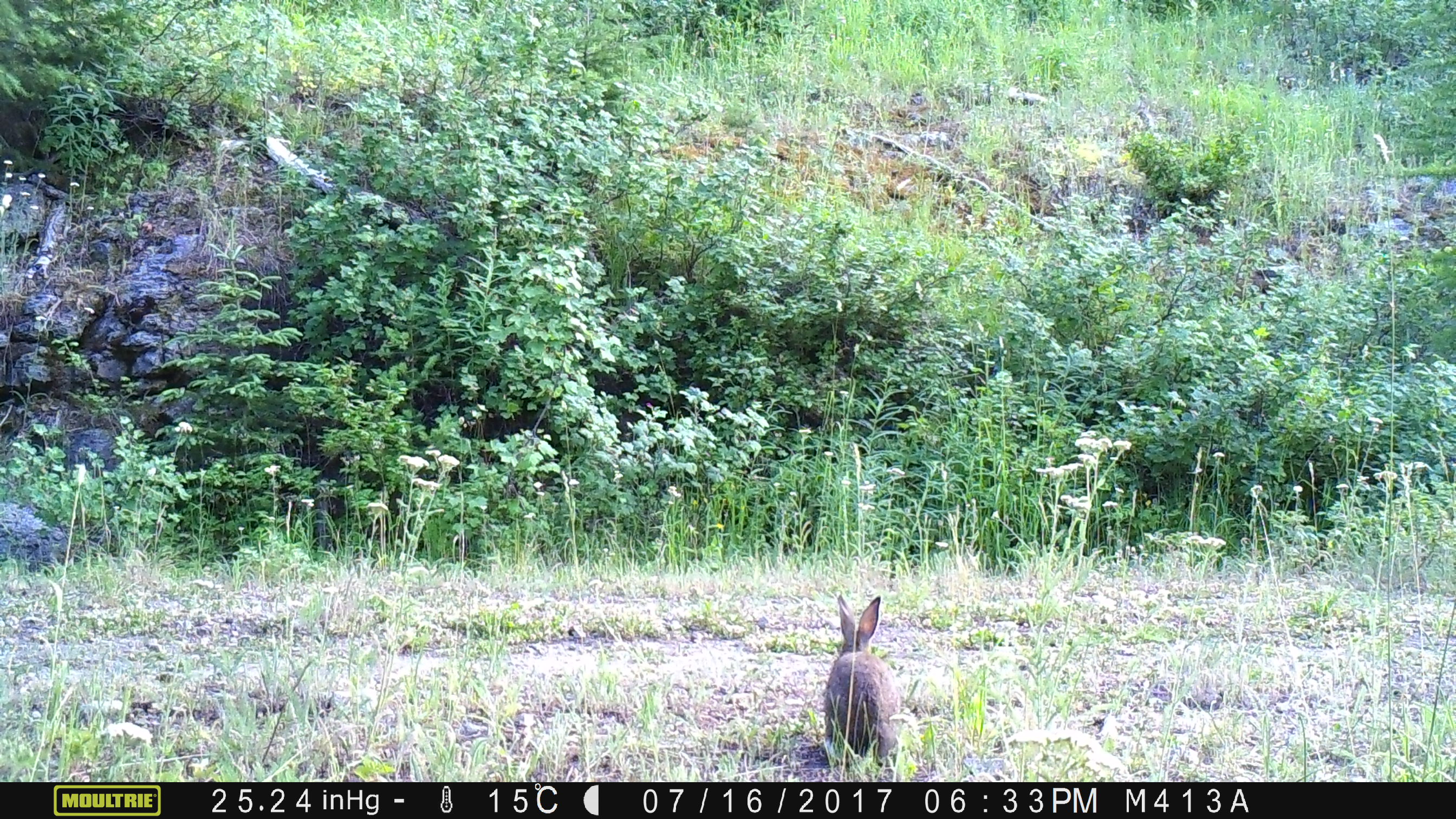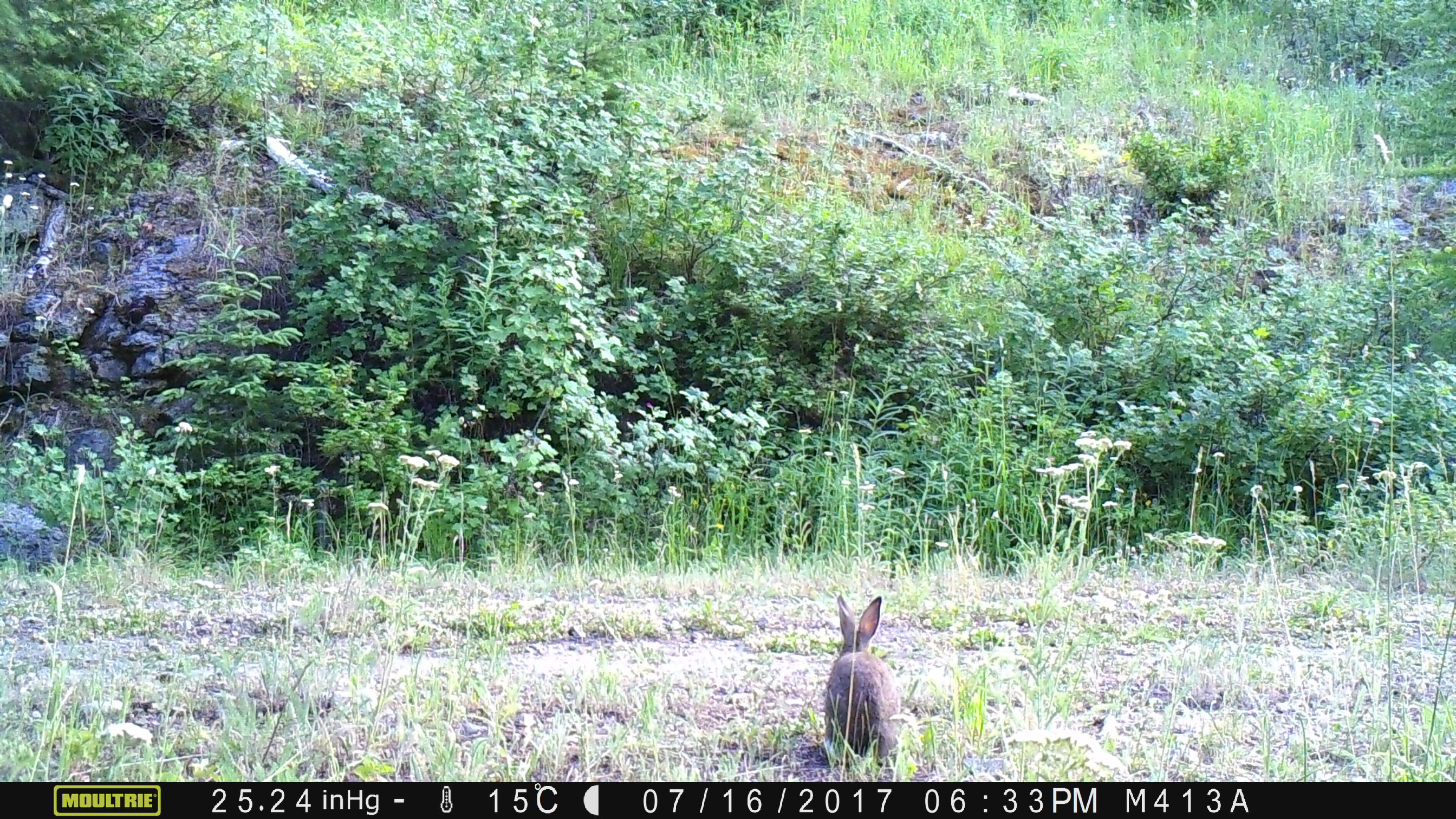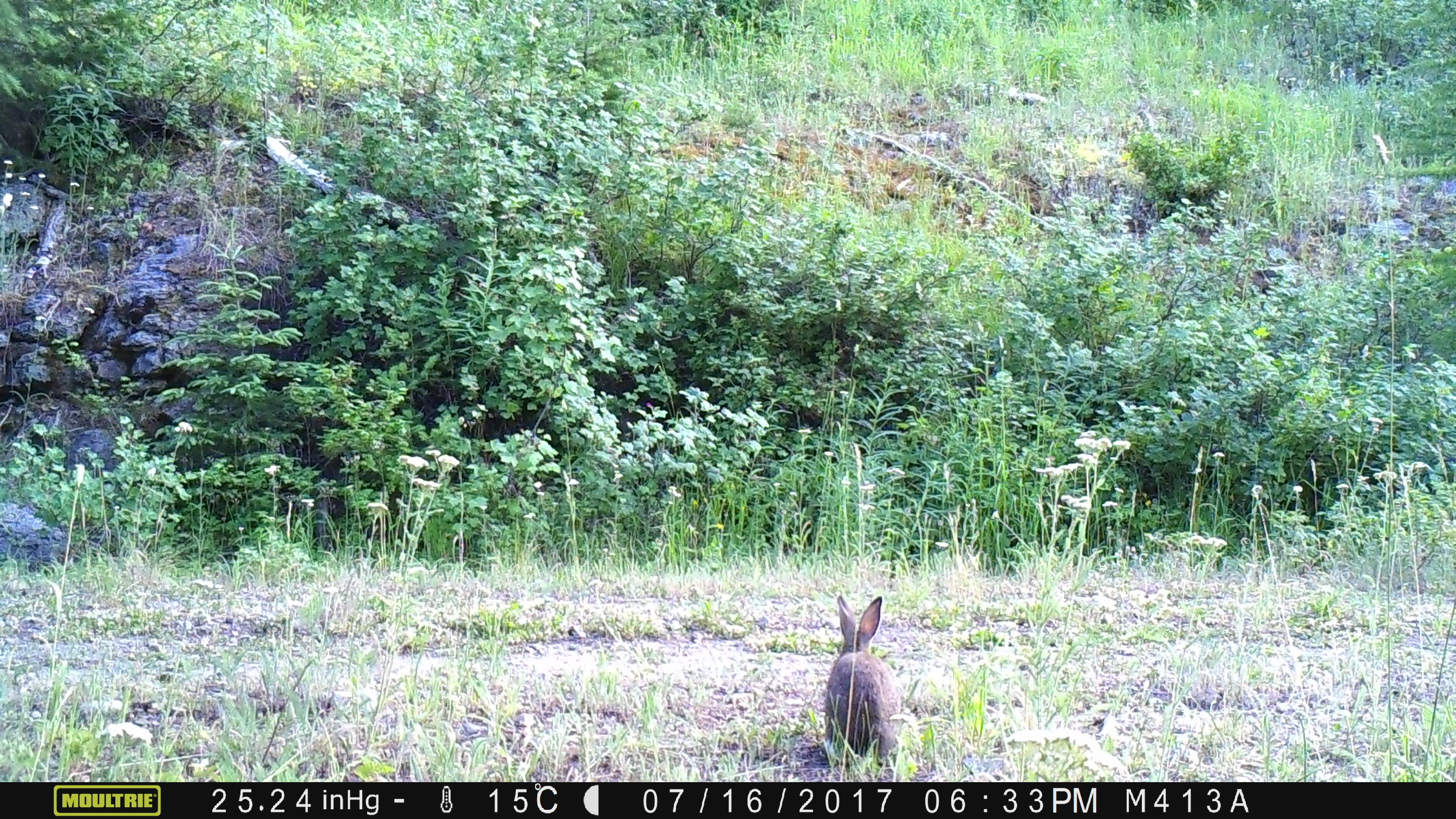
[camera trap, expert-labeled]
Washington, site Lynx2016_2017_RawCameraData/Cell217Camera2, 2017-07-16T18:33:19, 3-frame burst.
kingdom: Animalia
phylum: Chordata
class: Mammalia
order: Lagomorpha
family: Leporidae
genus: Lepus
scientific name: Lepus americanus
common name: snowshoe hare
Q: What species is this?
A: Lepus americanus (snowshoe hare).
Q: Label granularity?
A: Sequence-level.